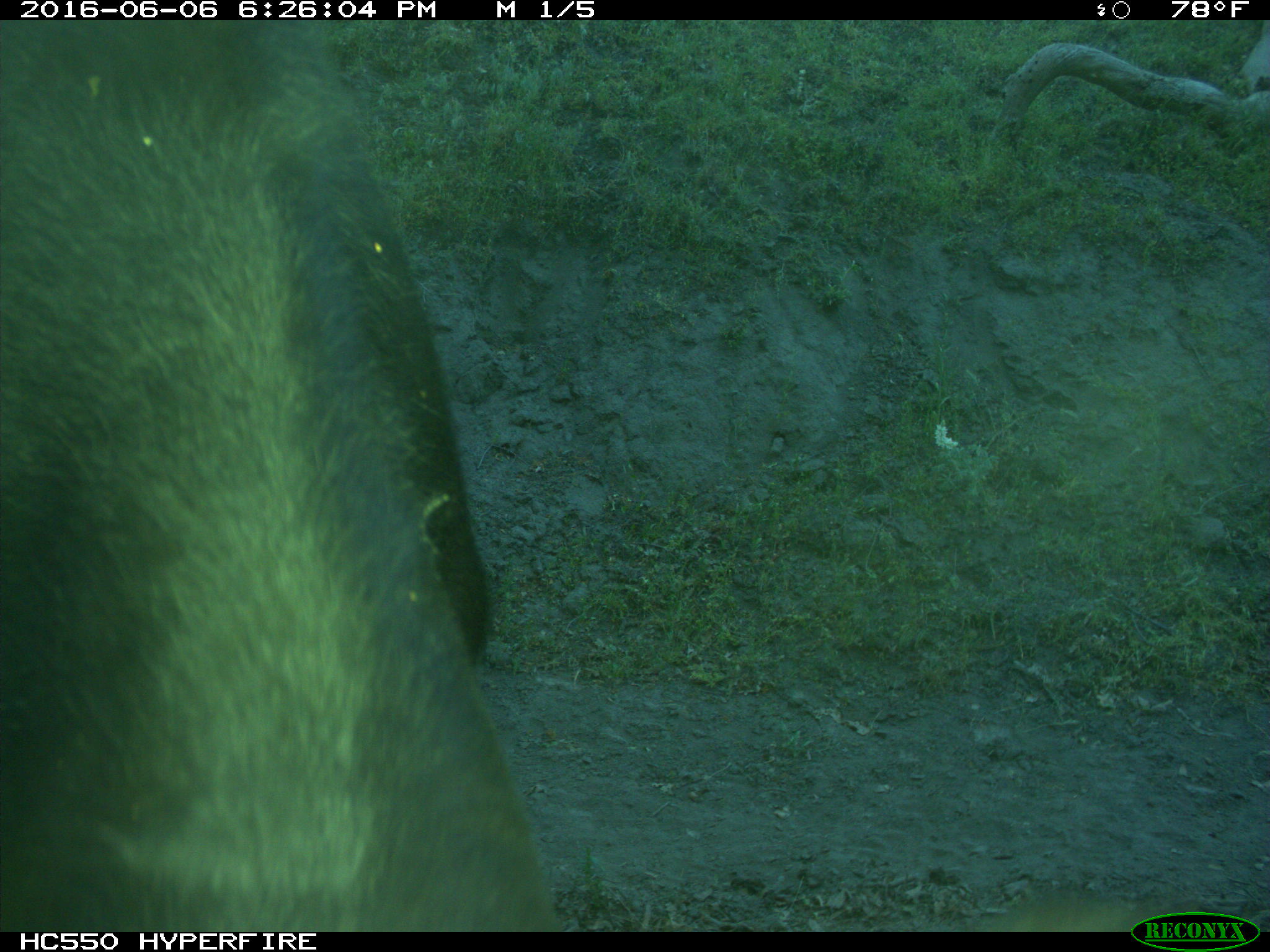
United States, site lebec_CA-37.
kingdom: Animalia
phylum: Chordata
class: Mammalia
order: Artiodactyla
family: Bovidae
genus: Bos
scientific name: Bos taurus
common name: domestic cow